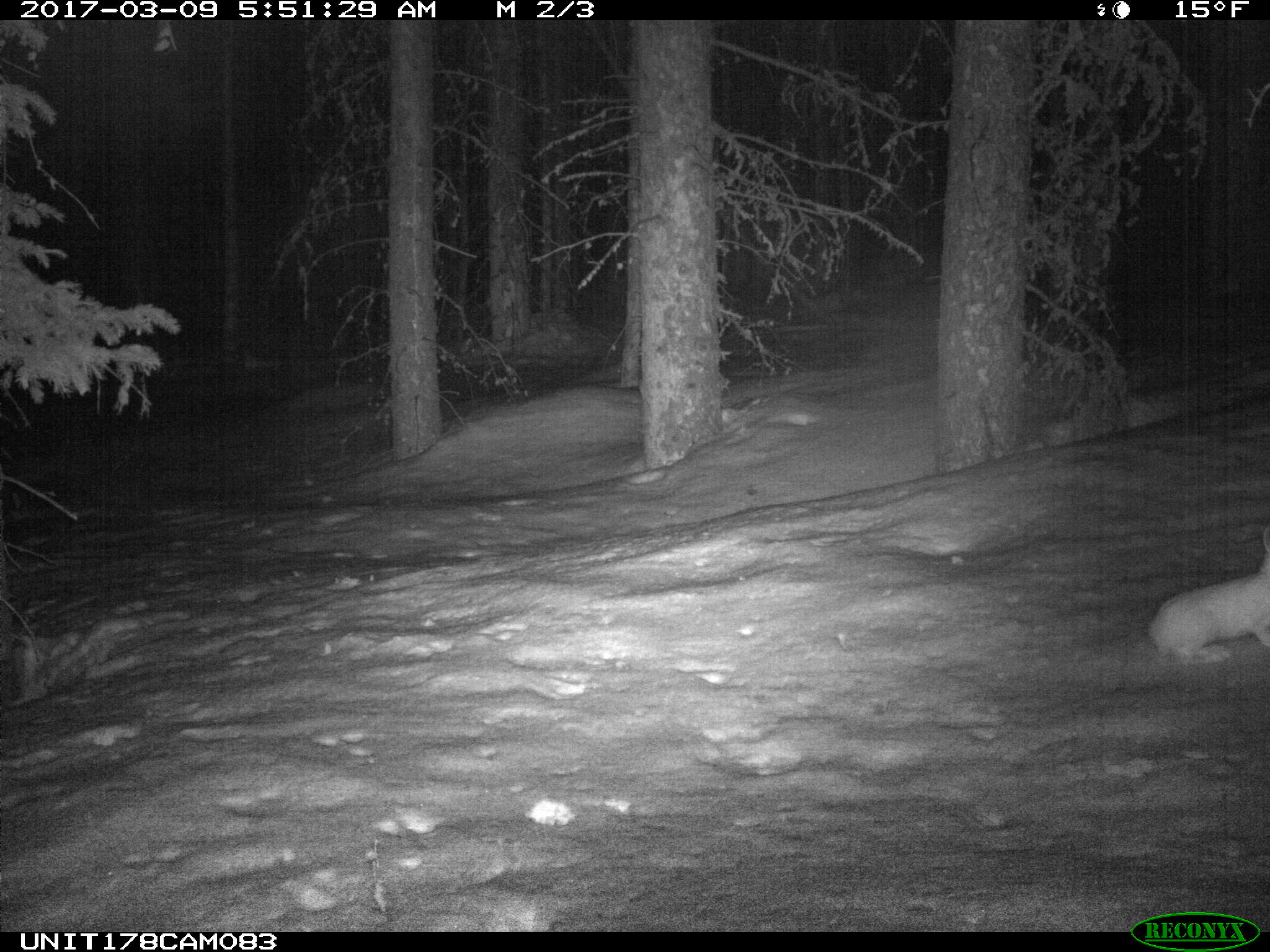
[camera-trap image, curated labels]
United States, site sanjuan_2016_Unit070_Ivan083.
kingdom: Animalia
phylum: Chordata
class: Mammalia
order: Lagomorpha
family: Leporidae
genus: Lepus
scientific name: Lepus americanus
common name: snowshoe hare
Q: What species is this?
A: Lepus americanus (snowshoe hare).